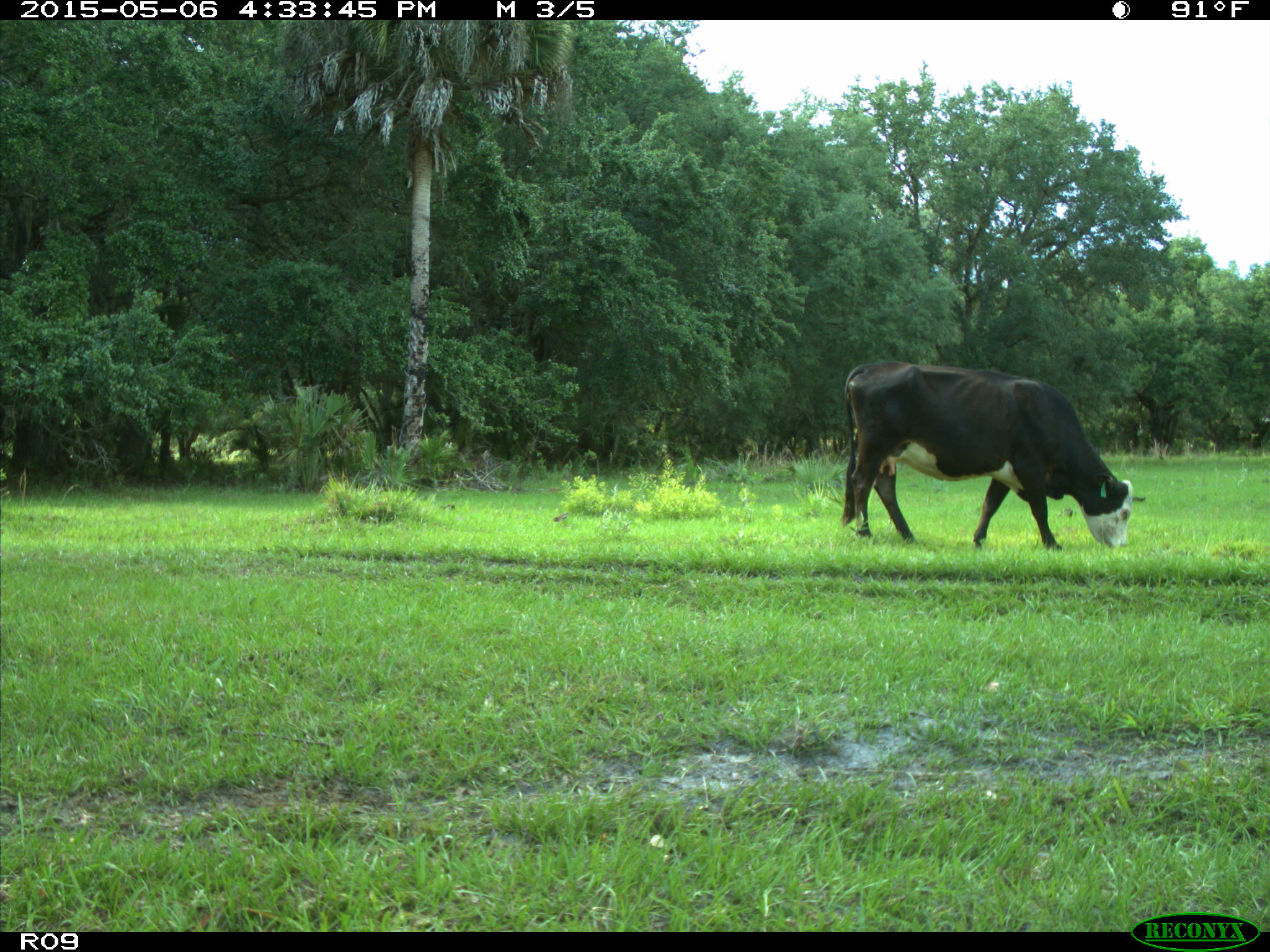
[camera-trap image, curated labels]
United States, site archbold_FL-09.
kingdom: Animalia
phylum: Chordata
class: Mammalia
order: Artiodactyla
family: Bovidae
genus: Bos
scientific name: Bos taurus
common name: domestic cow